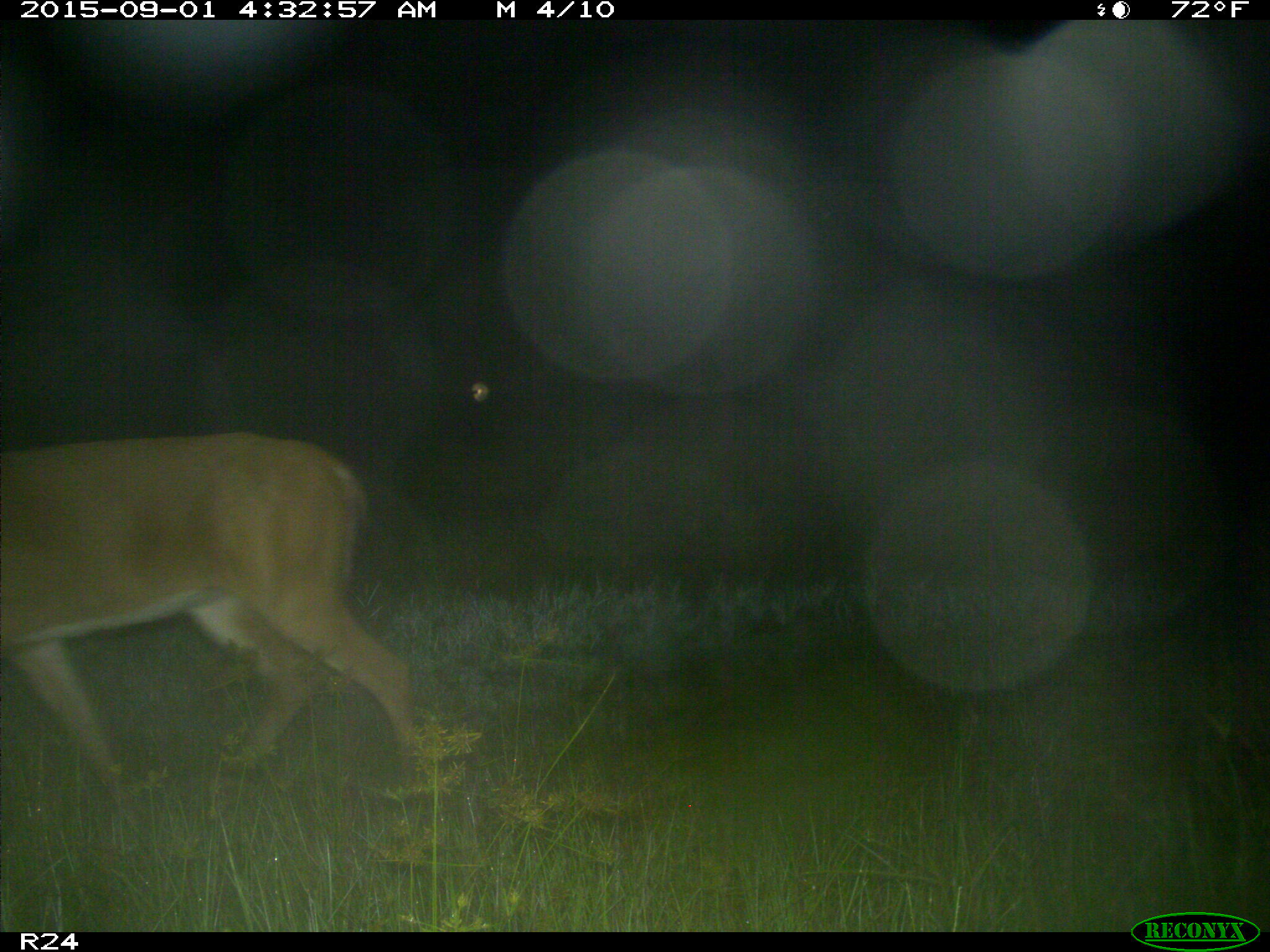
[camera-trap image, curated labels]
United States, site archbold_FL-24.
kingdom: Animalia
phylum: Chordata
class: Mammalia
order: Artiodactyla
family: Cervidae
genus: Odocoileus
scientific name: Odocoileus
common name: deer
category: unidentified deer